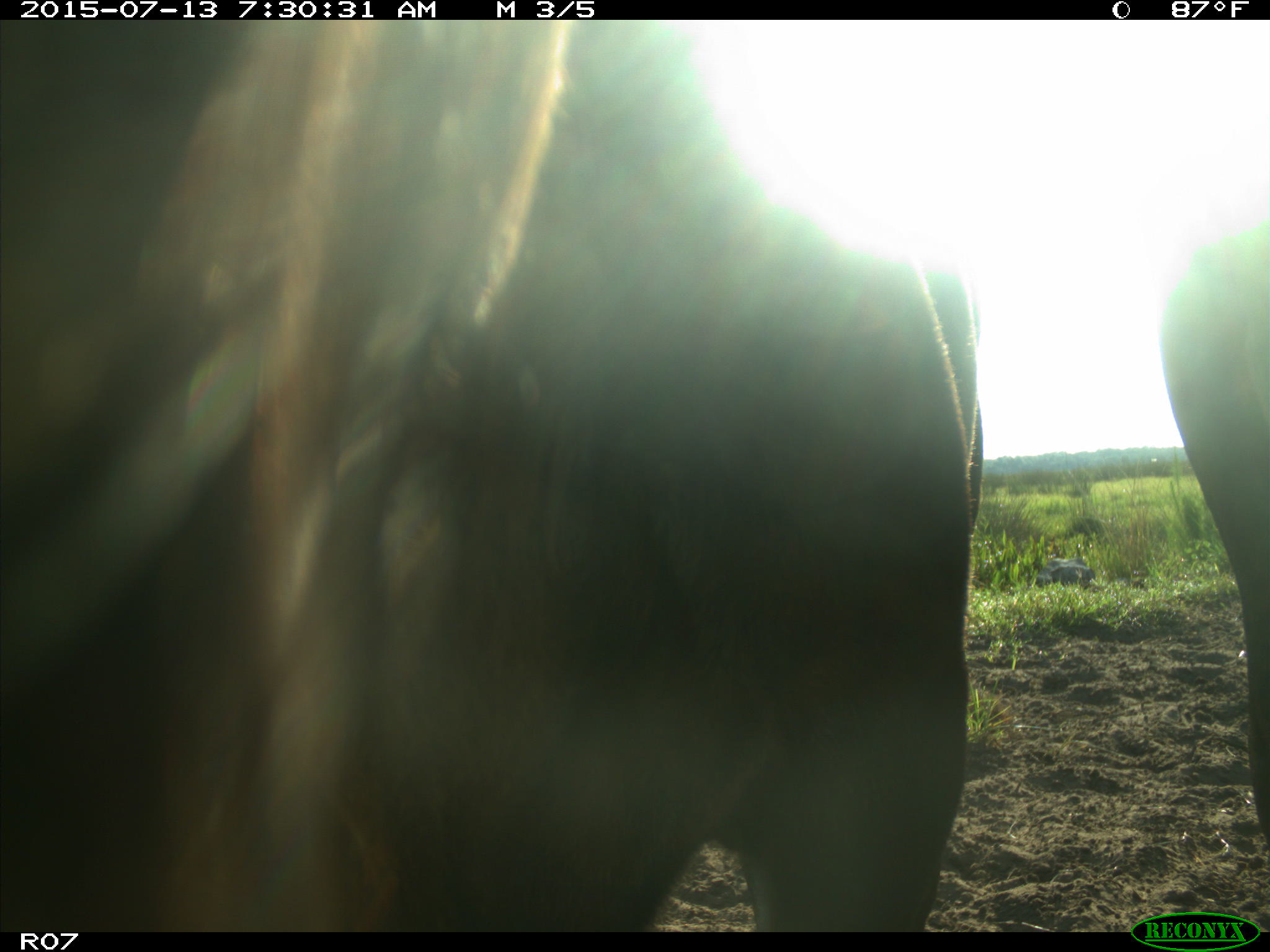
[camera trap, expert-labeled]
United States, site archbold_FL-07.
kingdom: Animalia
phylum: Chordata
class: Mammalia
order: Artiodactyla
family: Bovidae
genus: Bos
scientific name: Bos taurus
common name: domestic cow